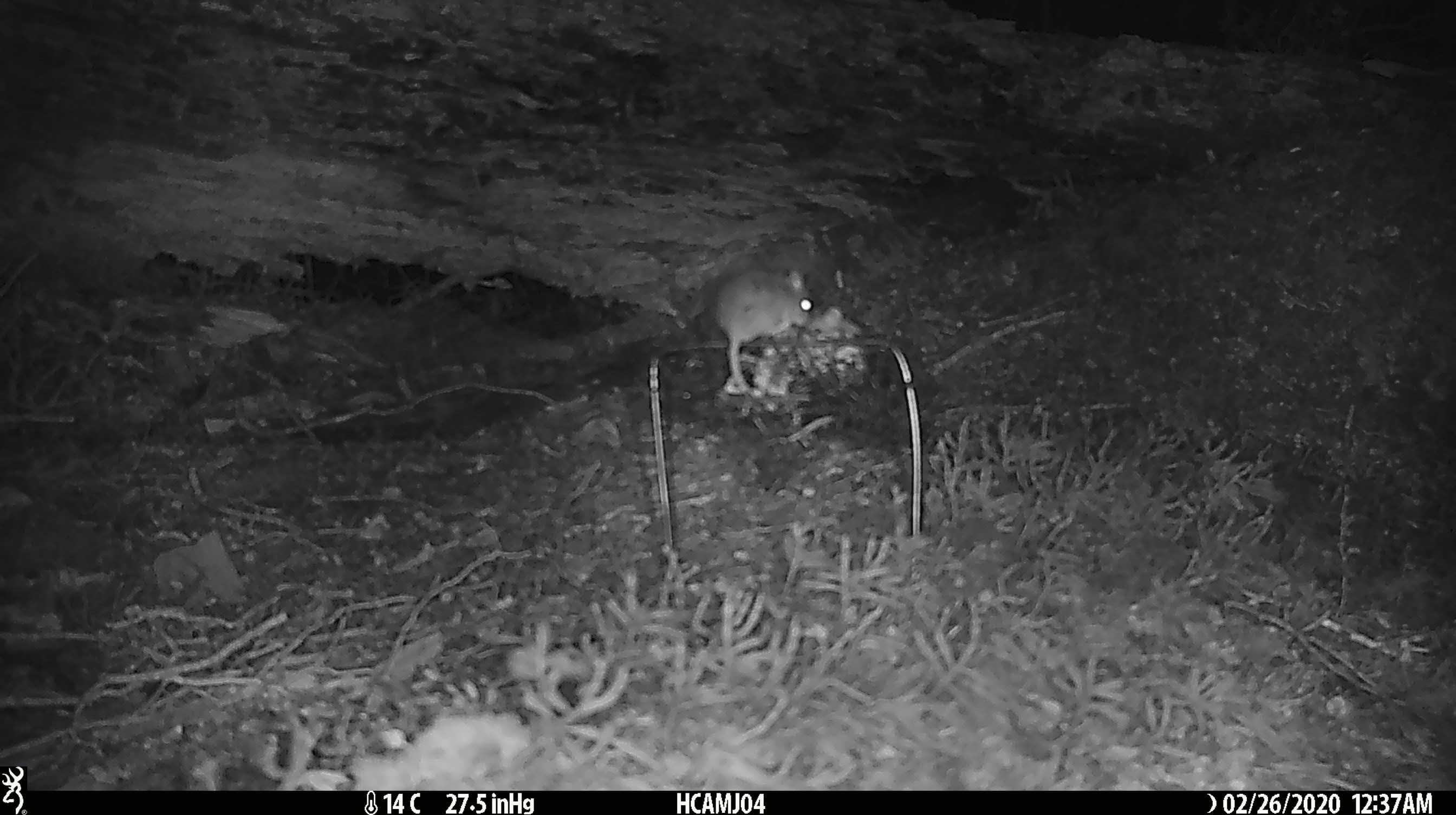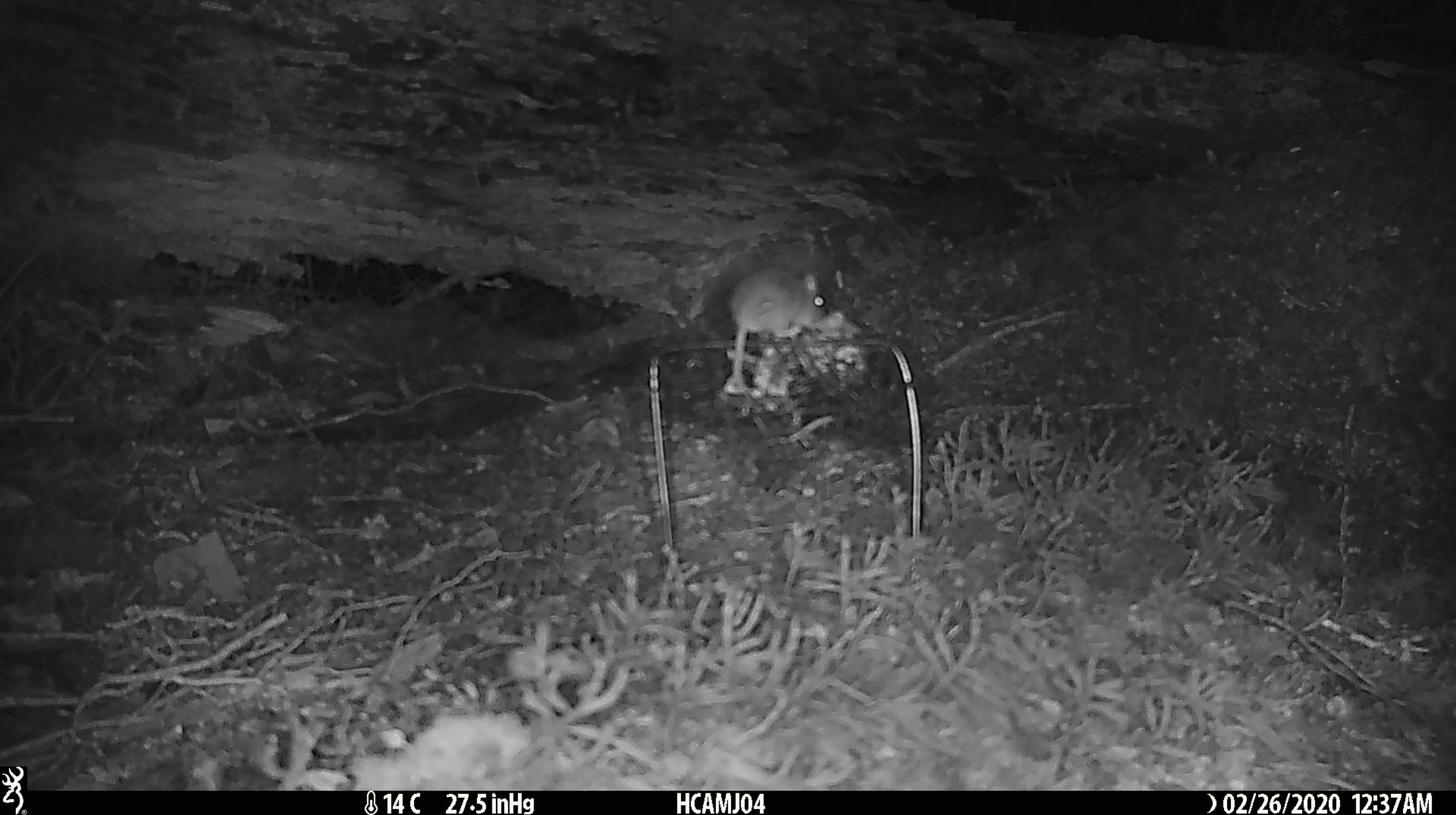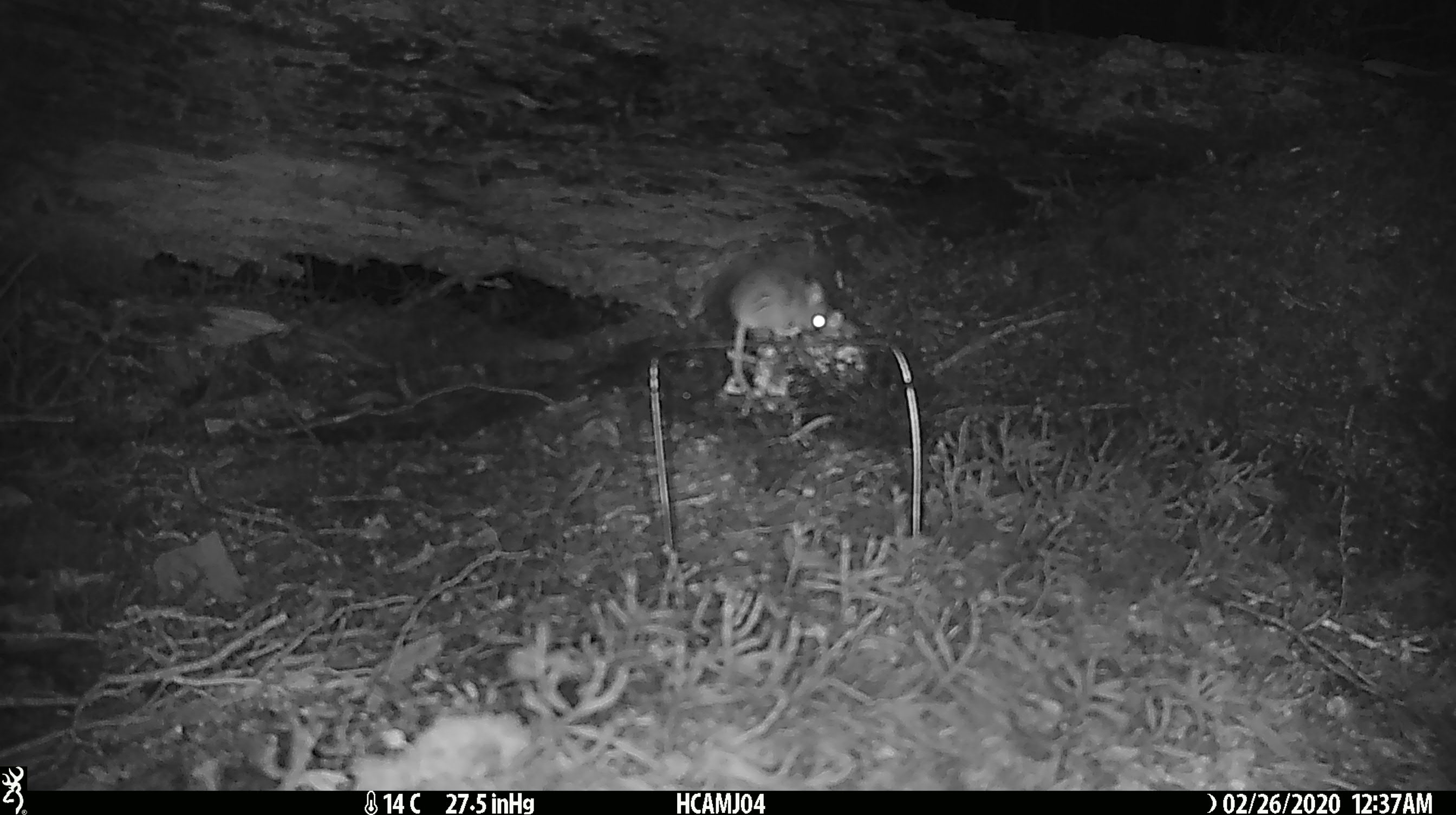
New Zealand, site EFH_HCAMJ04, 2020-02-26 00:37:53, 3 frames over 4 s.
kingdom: Animalia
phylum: Chordata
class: Mammalia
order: Rodentia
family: Muridae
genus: Mus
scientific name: Mus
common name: mouse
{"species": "mouse (Mus)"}